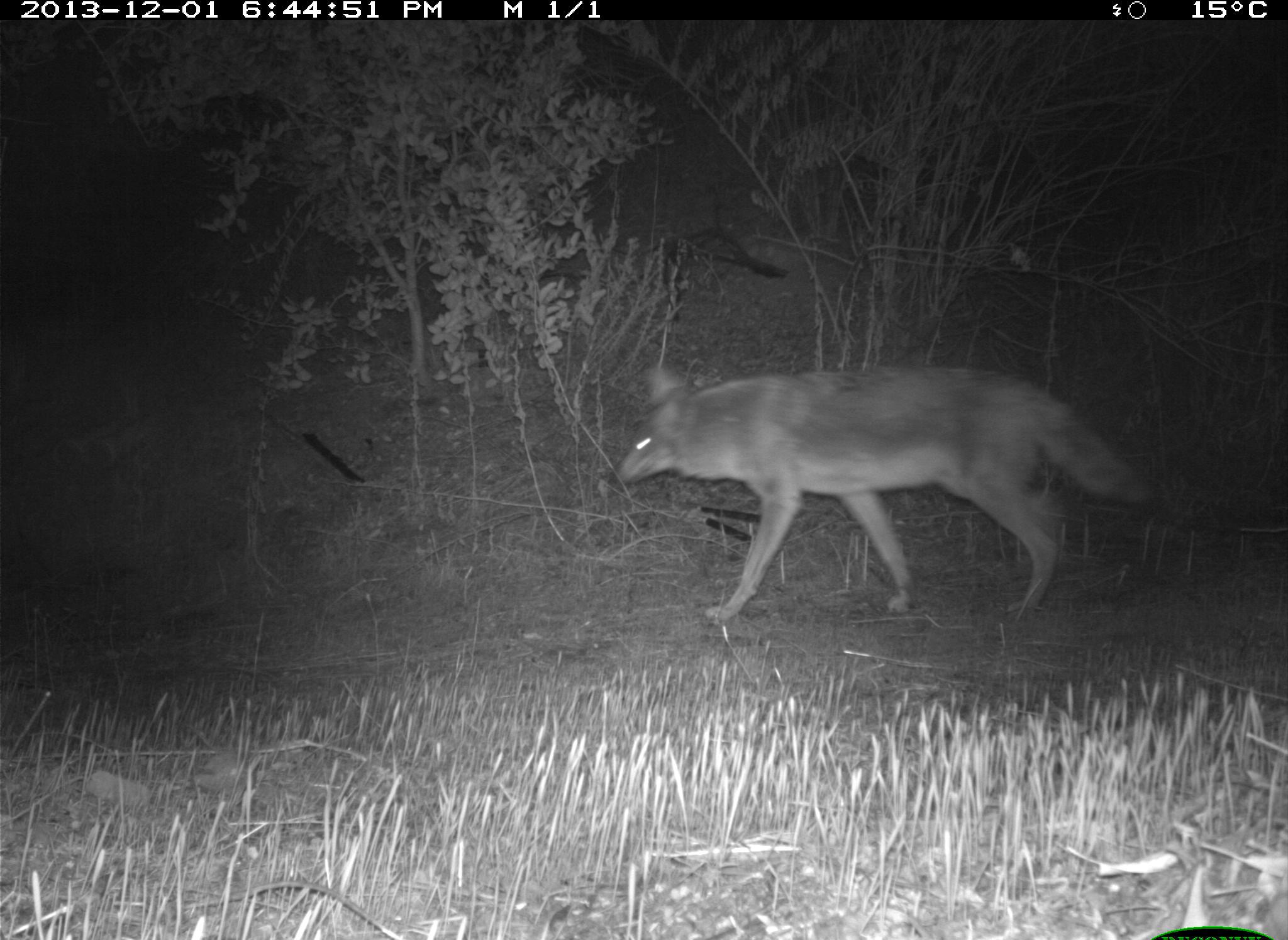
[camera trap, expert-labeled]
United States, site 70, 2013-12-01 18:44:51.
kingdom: Animalia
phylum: Chordata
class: Mammalia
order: Carnivora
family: Canidae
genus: Canis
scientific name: Canis latrans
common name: coyote